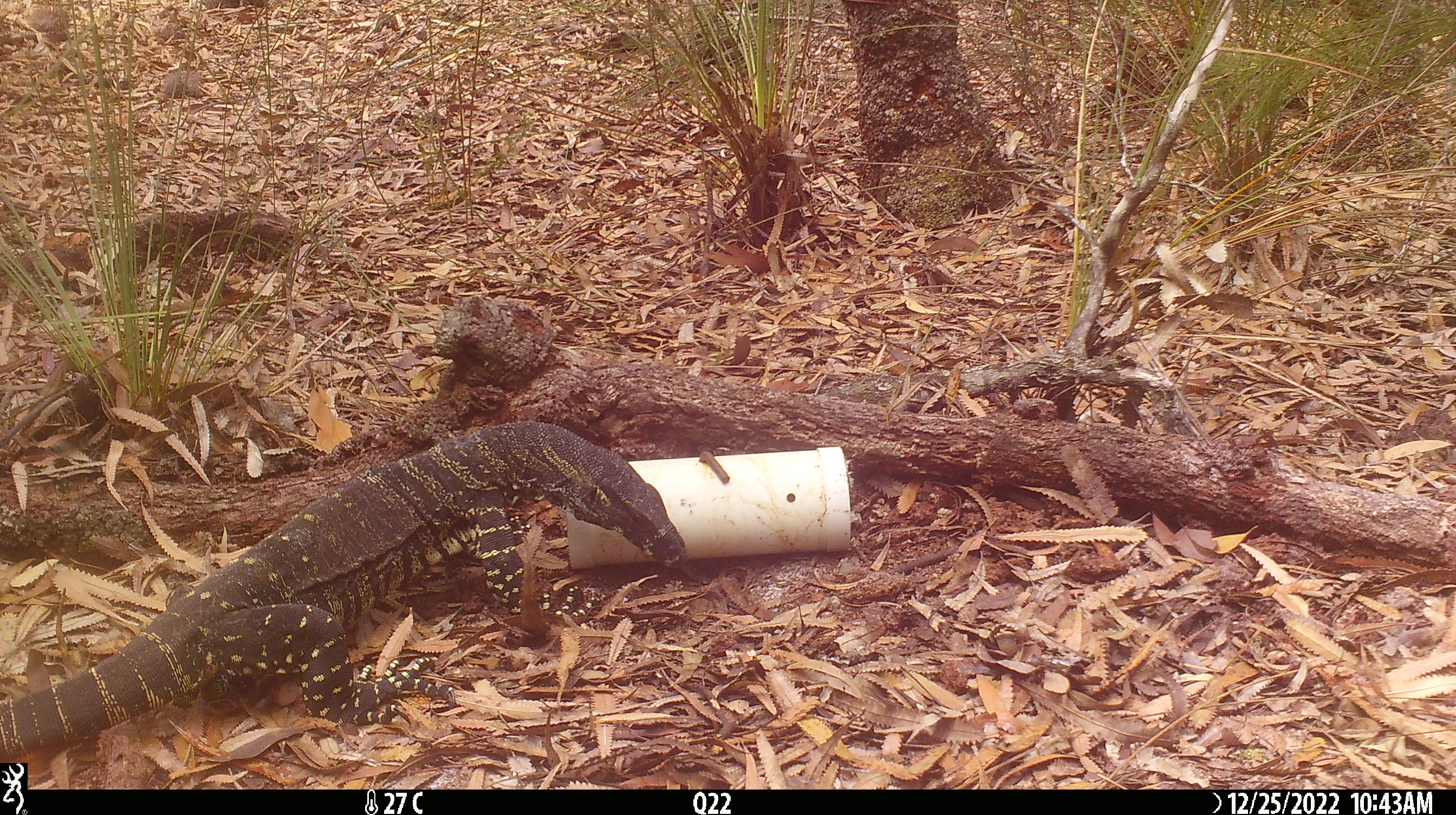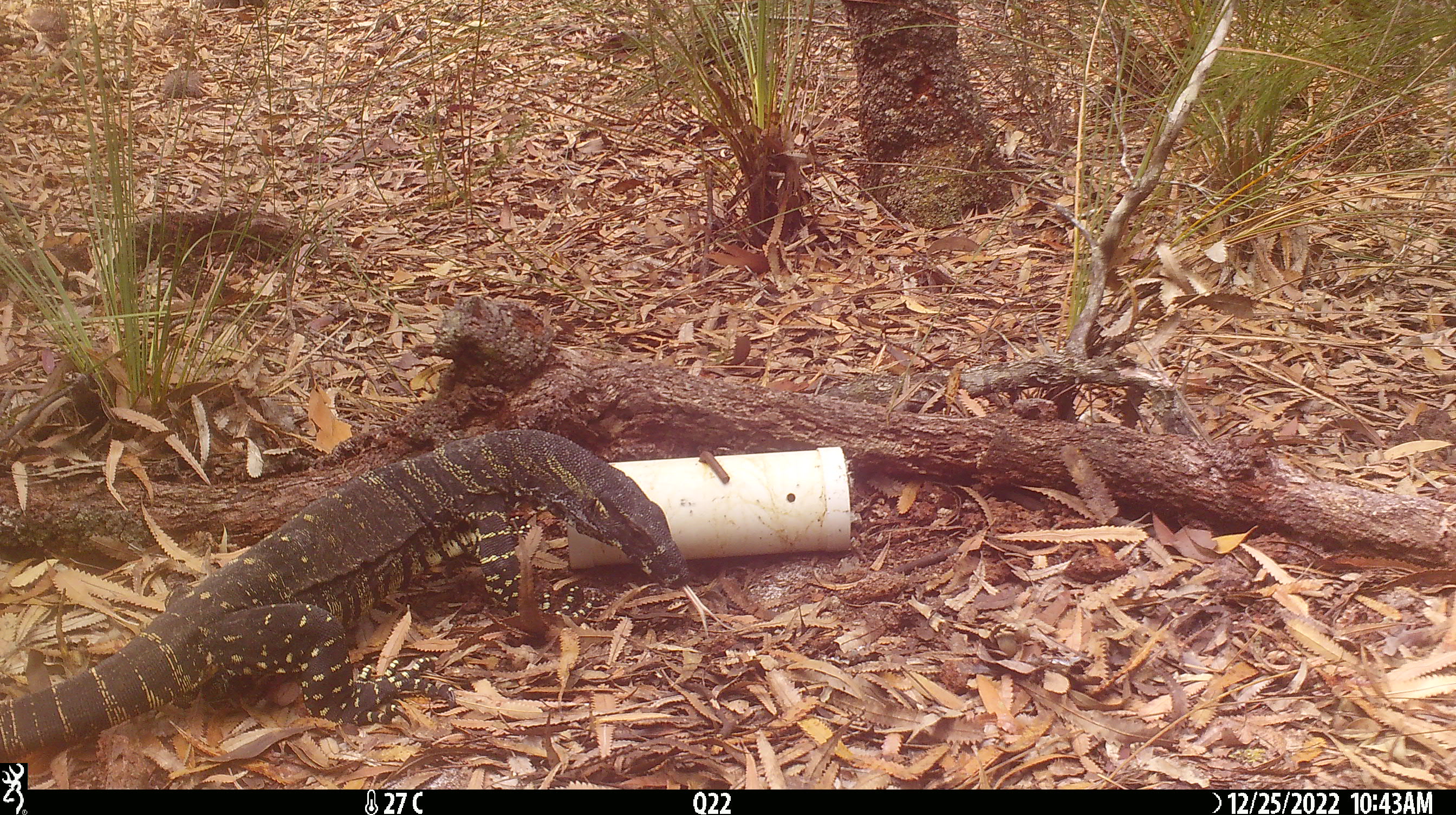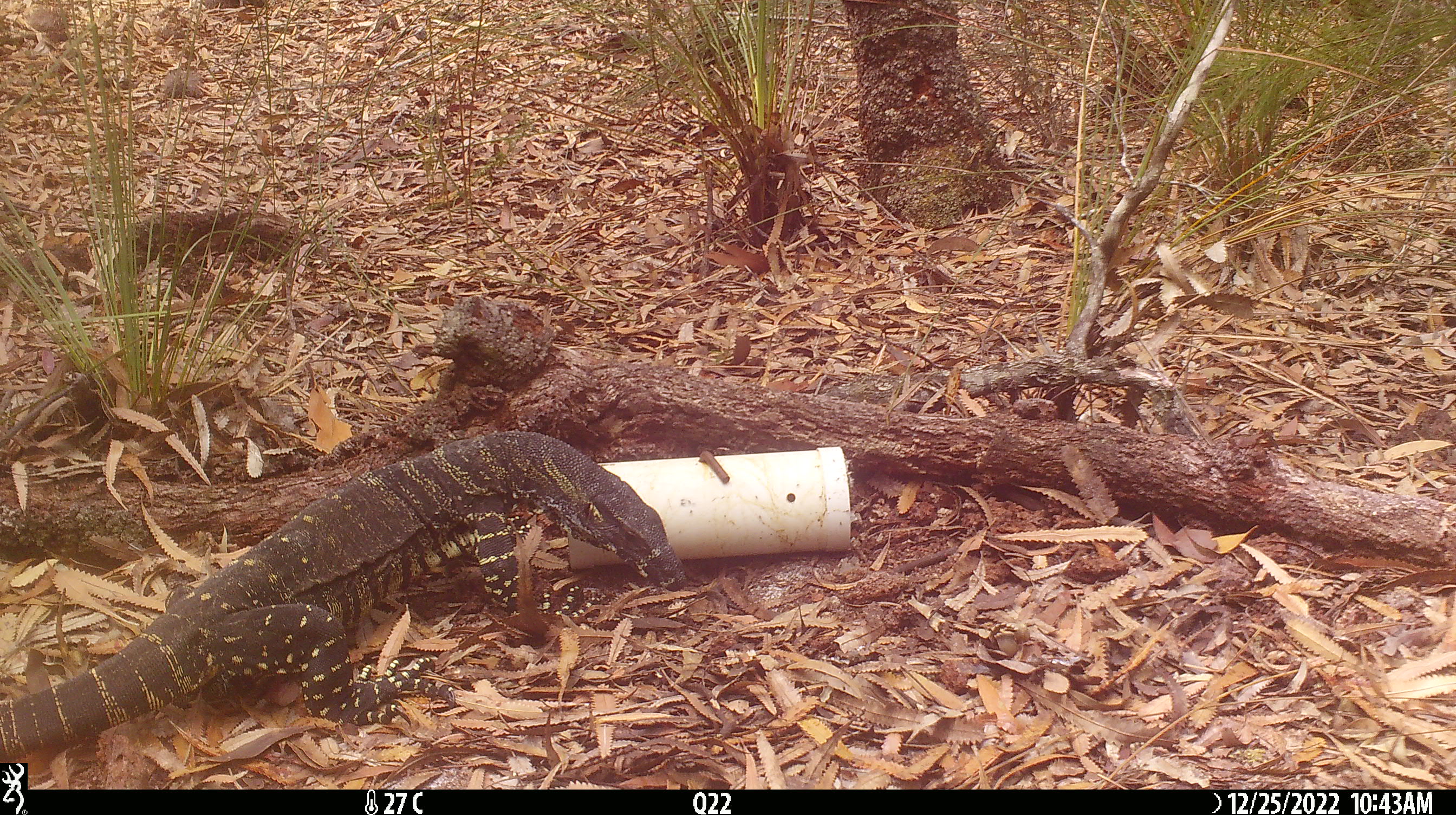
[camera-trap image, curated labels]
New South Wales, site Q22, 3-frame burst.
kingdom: Animalia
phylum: Chordata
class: Reptilia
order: Squamata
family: Varanidae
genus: Varanus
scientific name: Varanus varius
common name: lace monitor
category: goanna